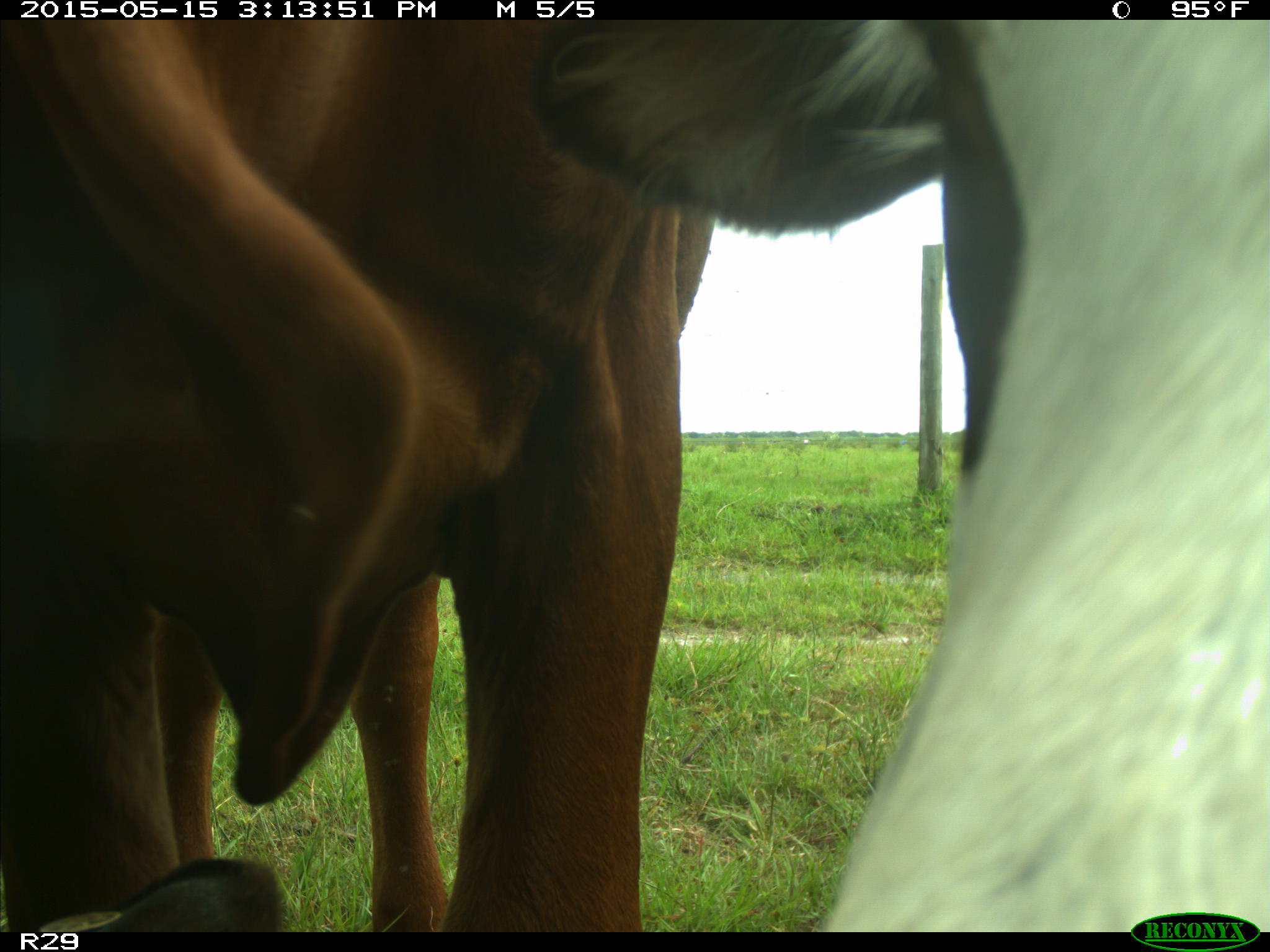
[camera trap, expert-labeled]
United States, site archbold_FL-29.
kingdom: Animalia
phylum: Chordata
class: Mammalia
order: Artiodactyla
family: Bovidae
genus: Bos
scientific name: Bos taurus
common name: domestic cow